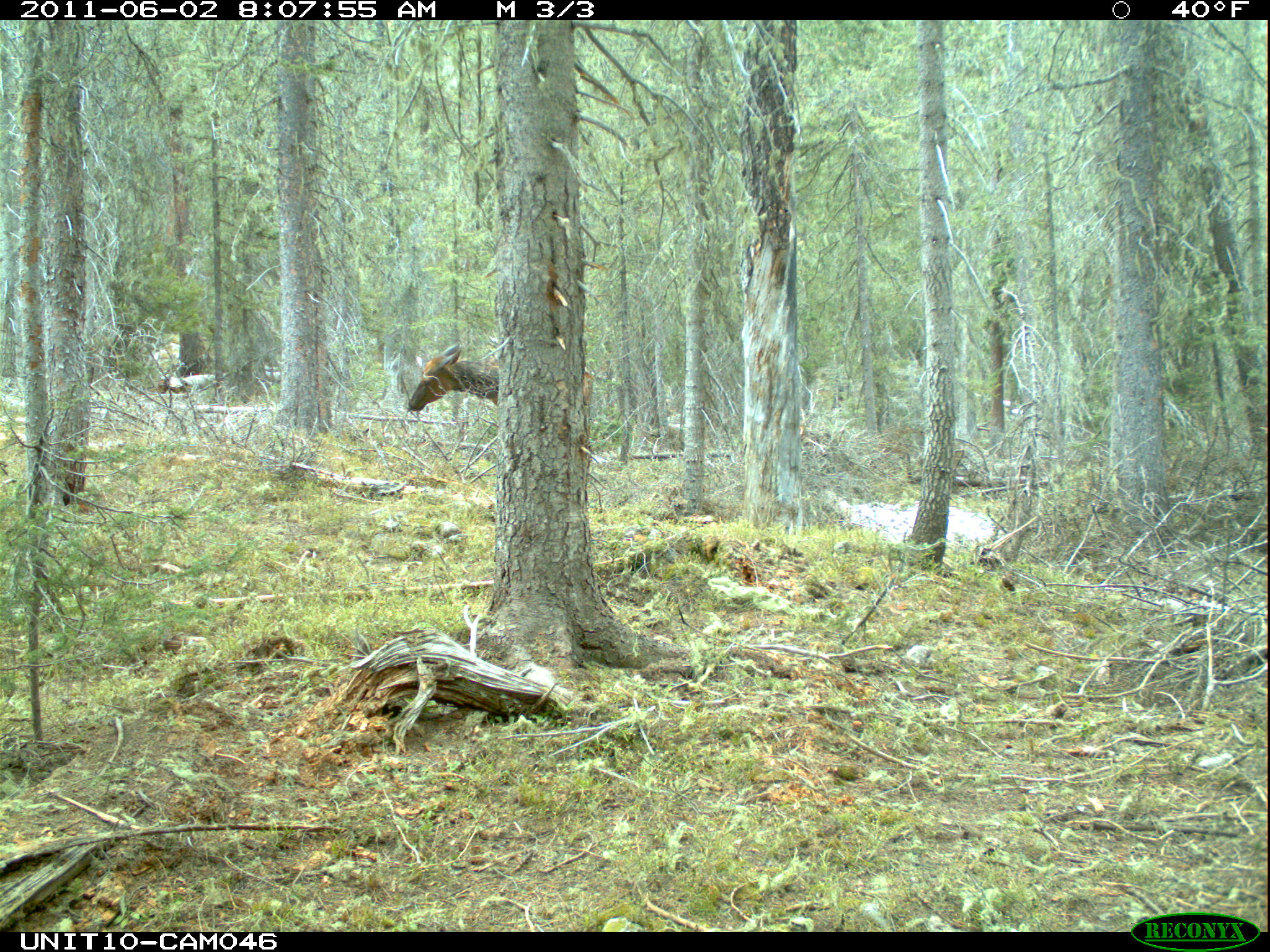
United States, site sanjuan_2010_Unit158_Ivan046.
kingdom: Animalia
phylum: Chordata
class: Mammalia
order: Artiodactyla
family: Cervidae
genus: Cervus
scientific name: Cervus elaphus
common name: red deer